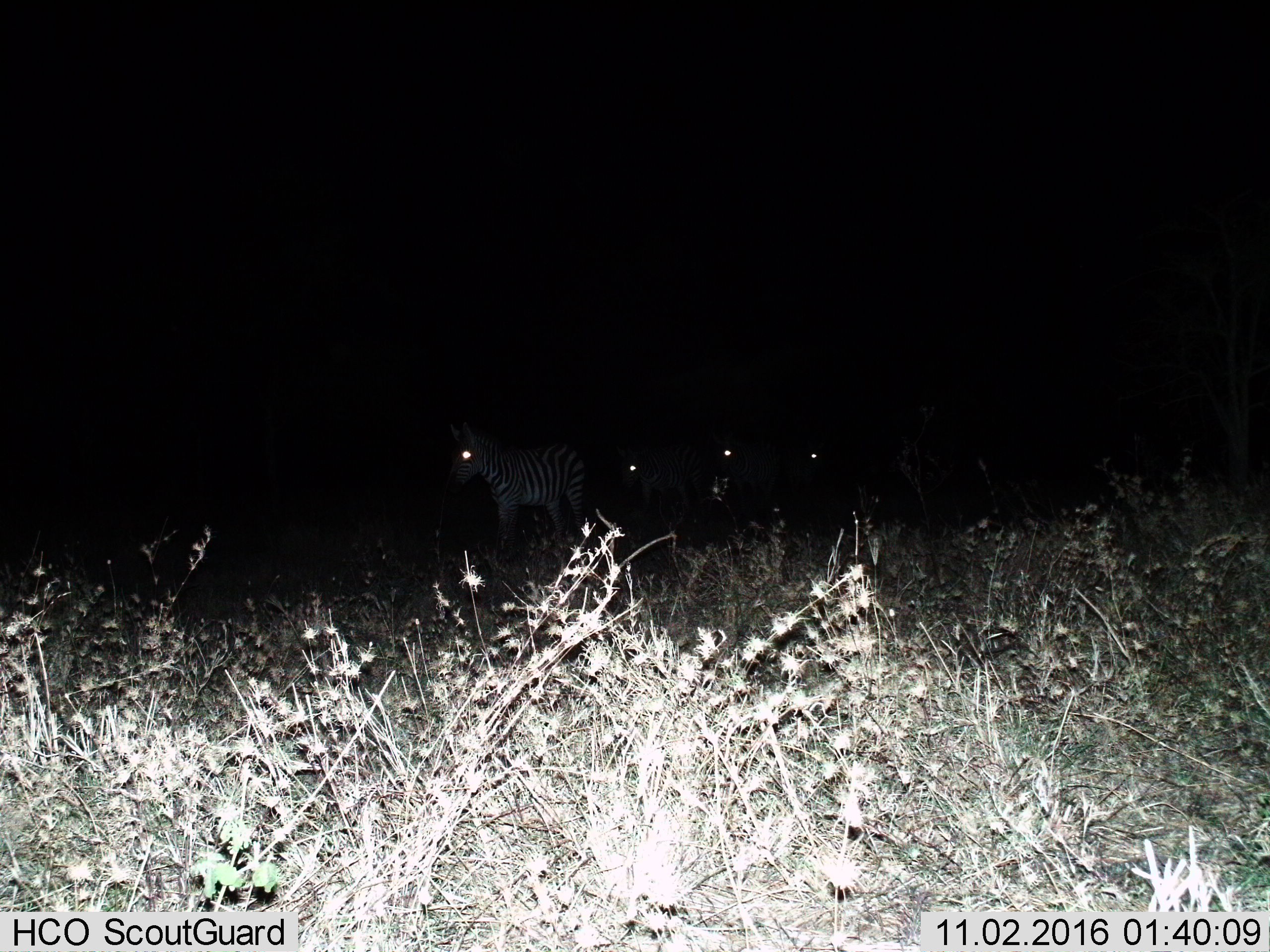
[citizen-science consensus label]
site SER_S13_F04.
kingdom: Animalia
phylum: Chordata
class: Mammalia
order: Perissodactyla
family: Equidae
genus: Equus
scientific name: Equus quagga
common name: plains zebra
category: zebraplains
Zebraplains (plains zebra) (Equus quagga), count 4. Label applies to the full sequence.